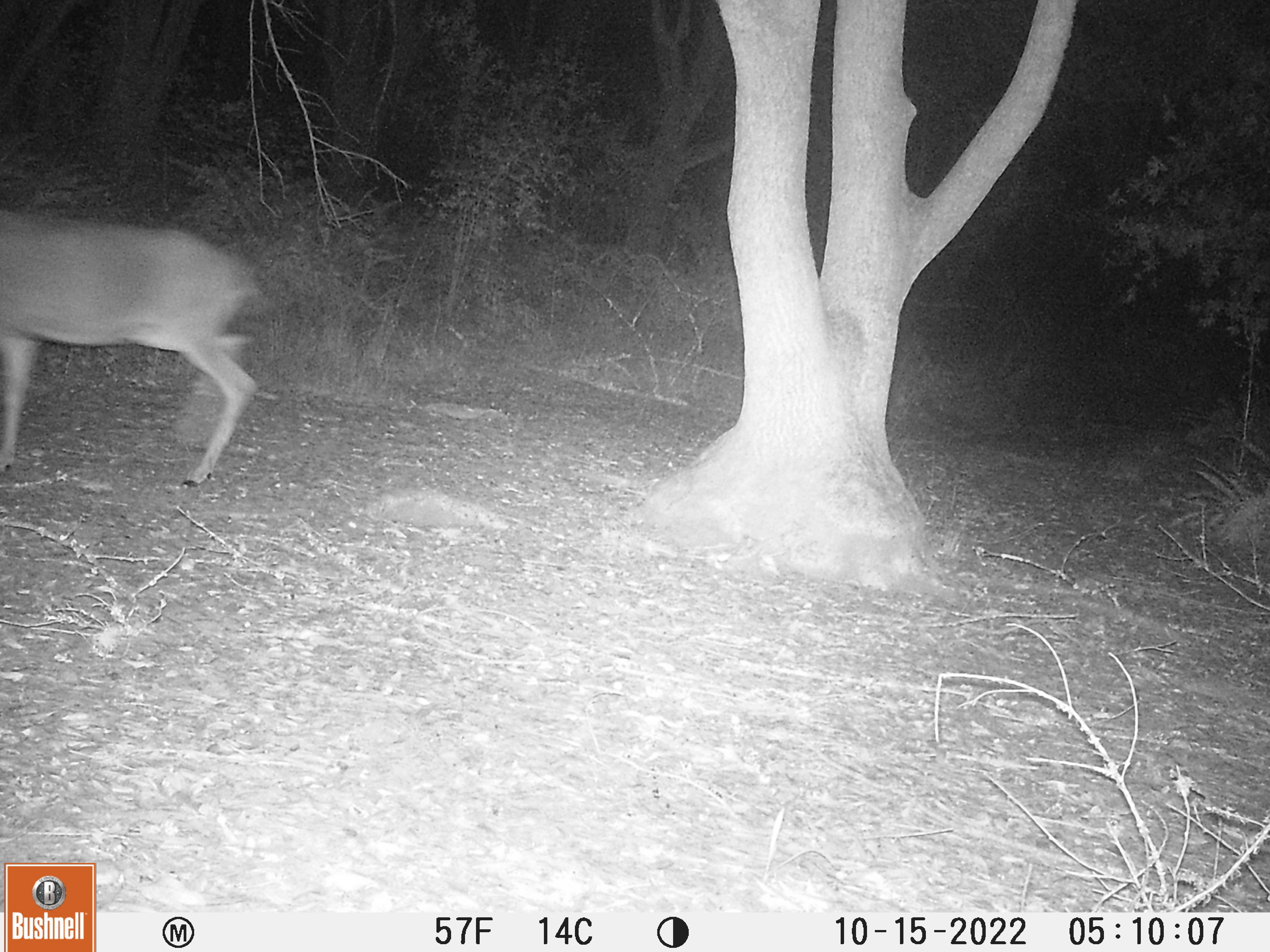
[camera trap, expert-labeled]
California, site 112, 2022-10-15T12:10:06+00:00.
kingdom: Animalia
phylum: Chordata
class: Mammalia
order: Artiodactyla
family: Cervidae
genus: Odocoileus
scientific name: Odocoileus hemionus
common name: mule deer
Mule deer (Odocoileus hemionus).